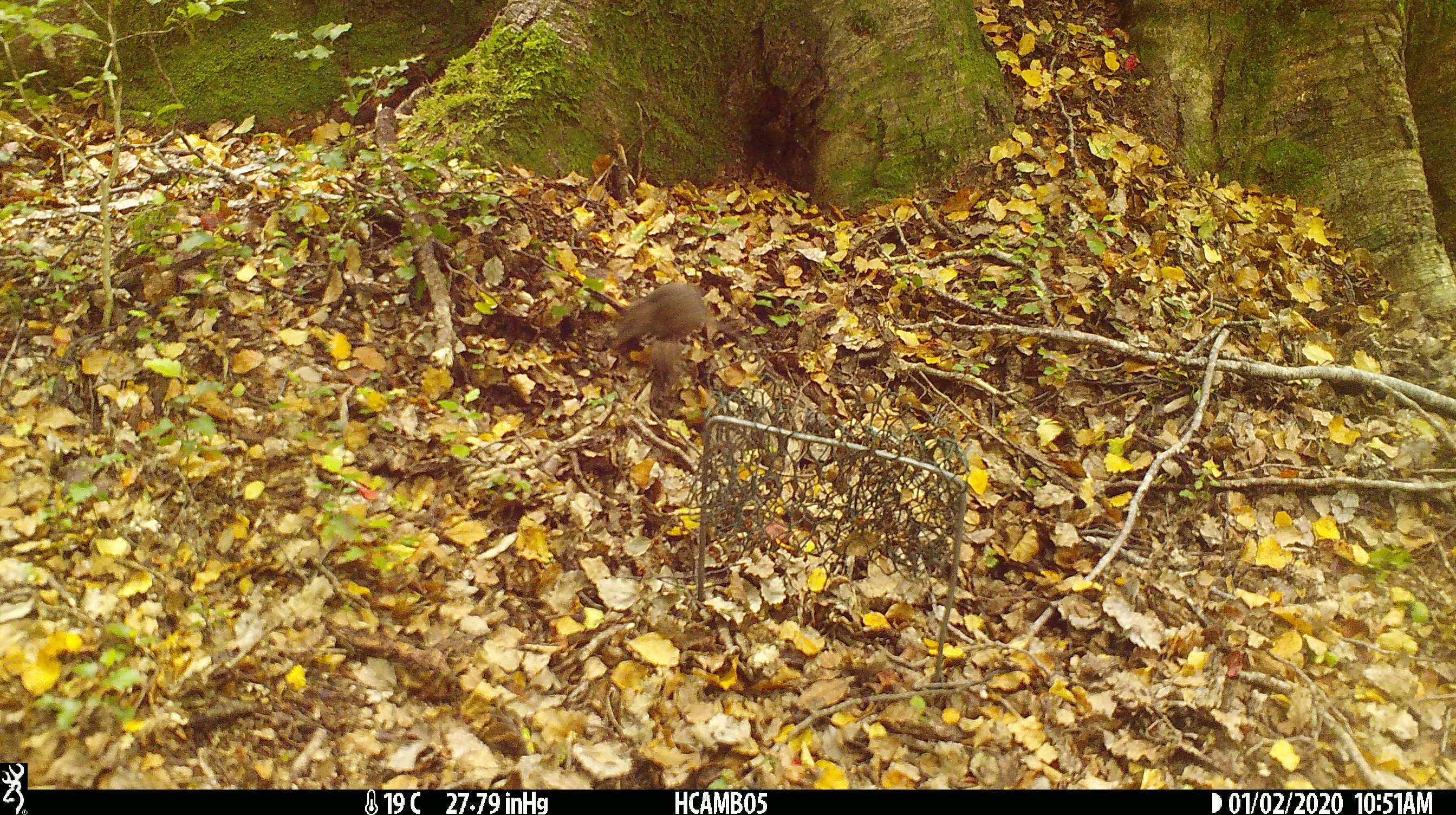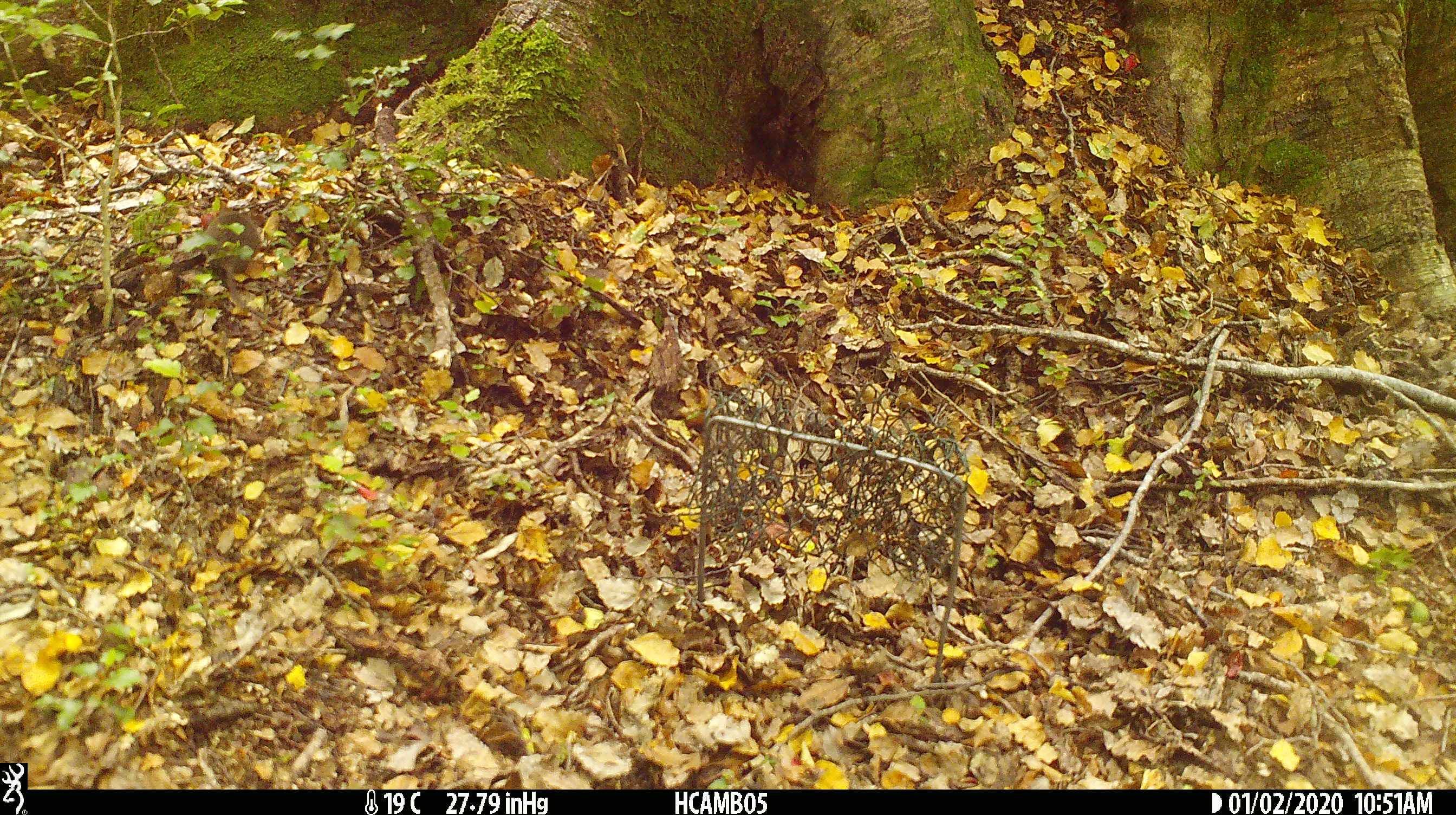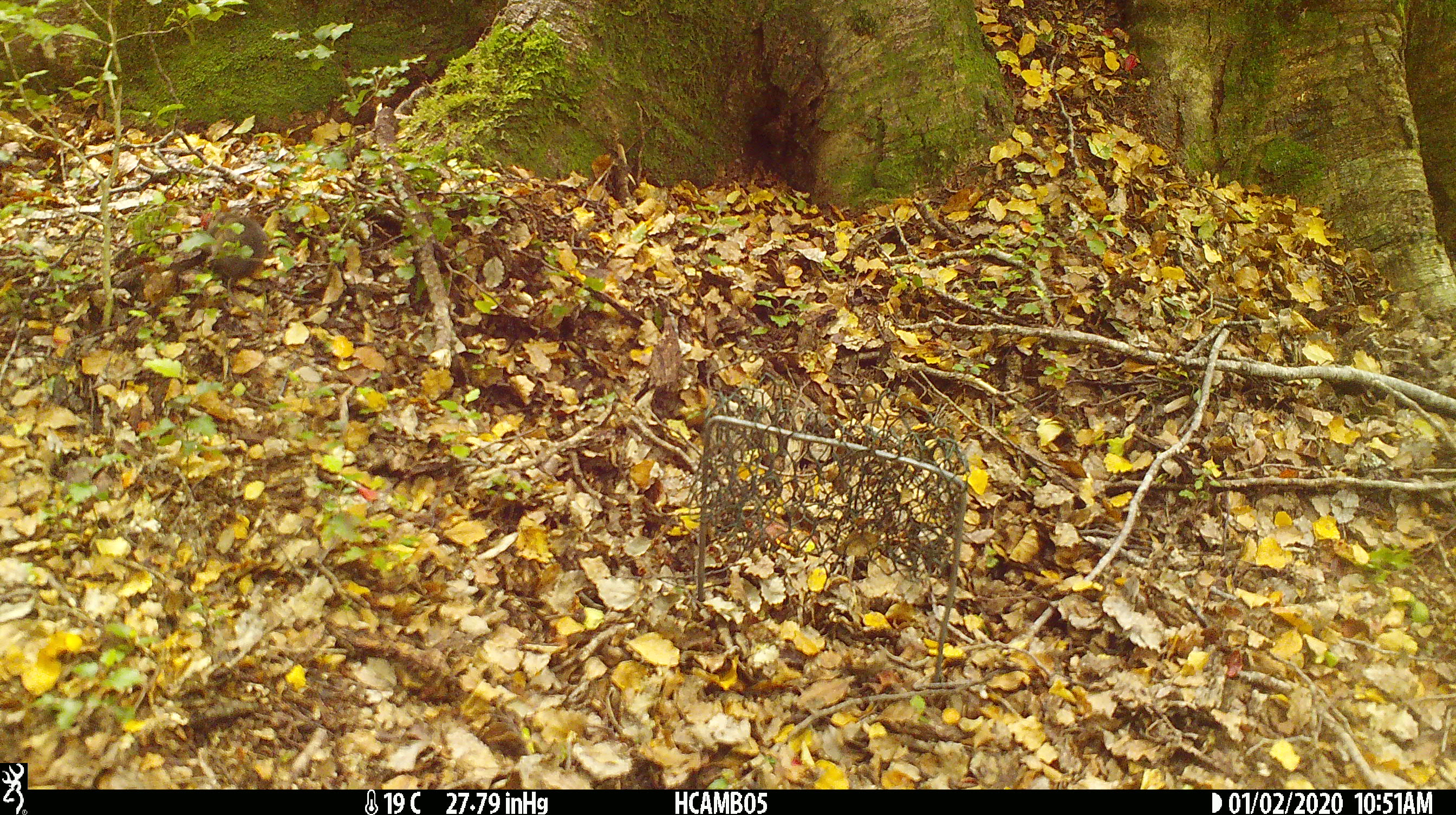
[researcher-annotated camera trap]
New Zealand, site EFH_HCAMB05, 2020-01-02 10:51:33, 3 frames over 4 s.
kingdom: Animalia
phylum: Chordata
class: Mammalia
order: Rodentia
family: Muridae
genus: Mus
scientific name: Mus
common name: mouse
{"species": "mouse (Mus)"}